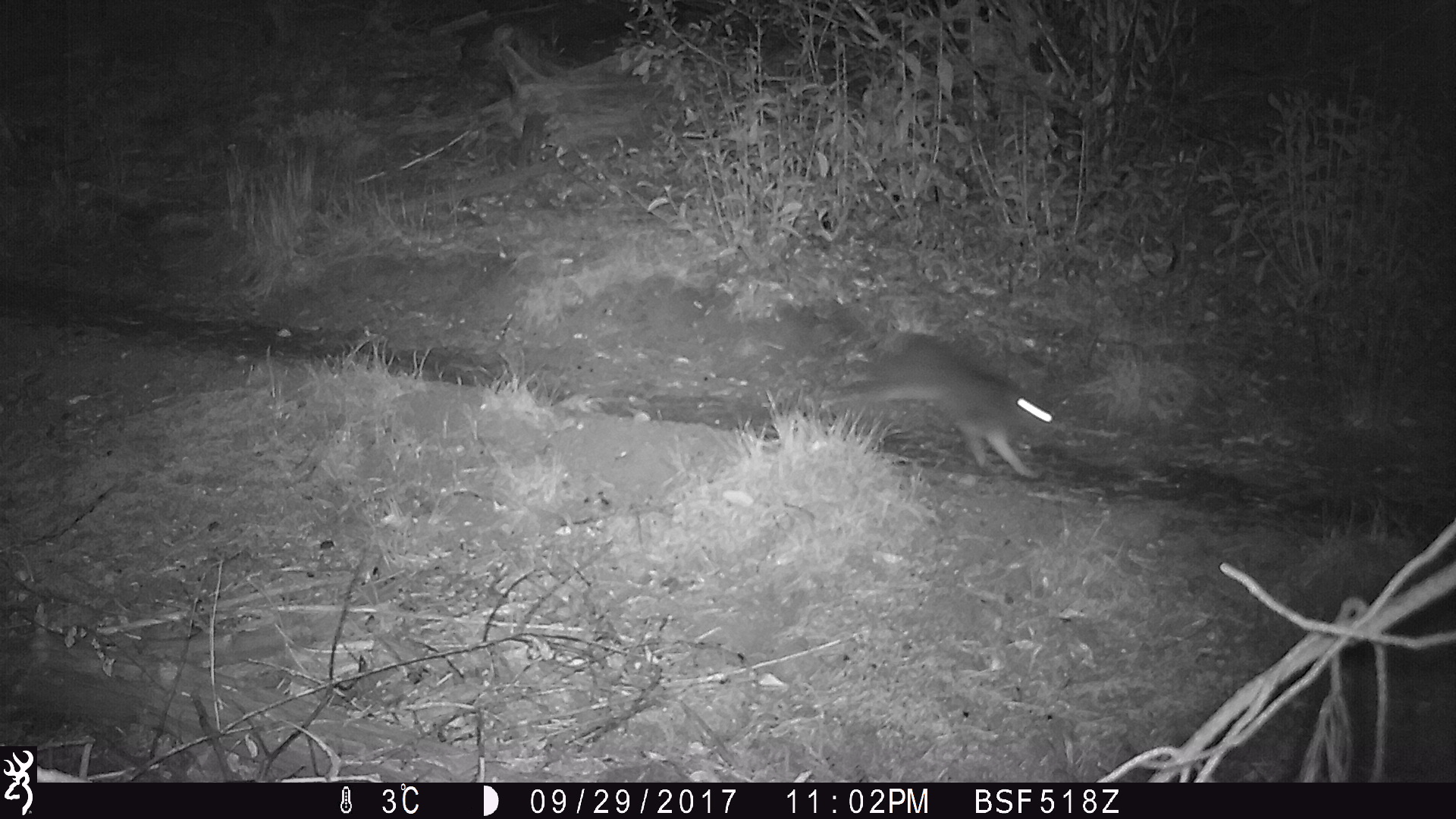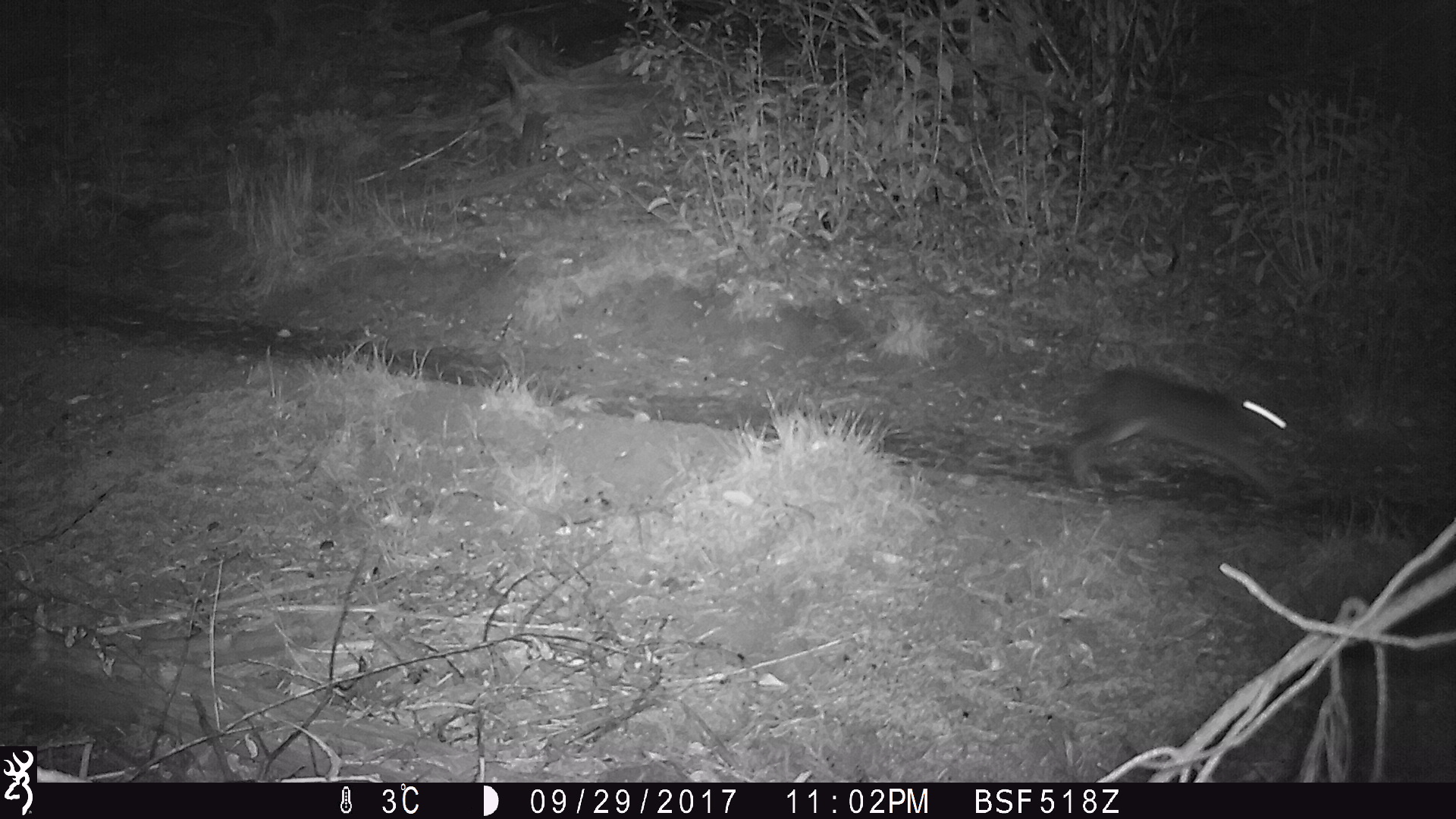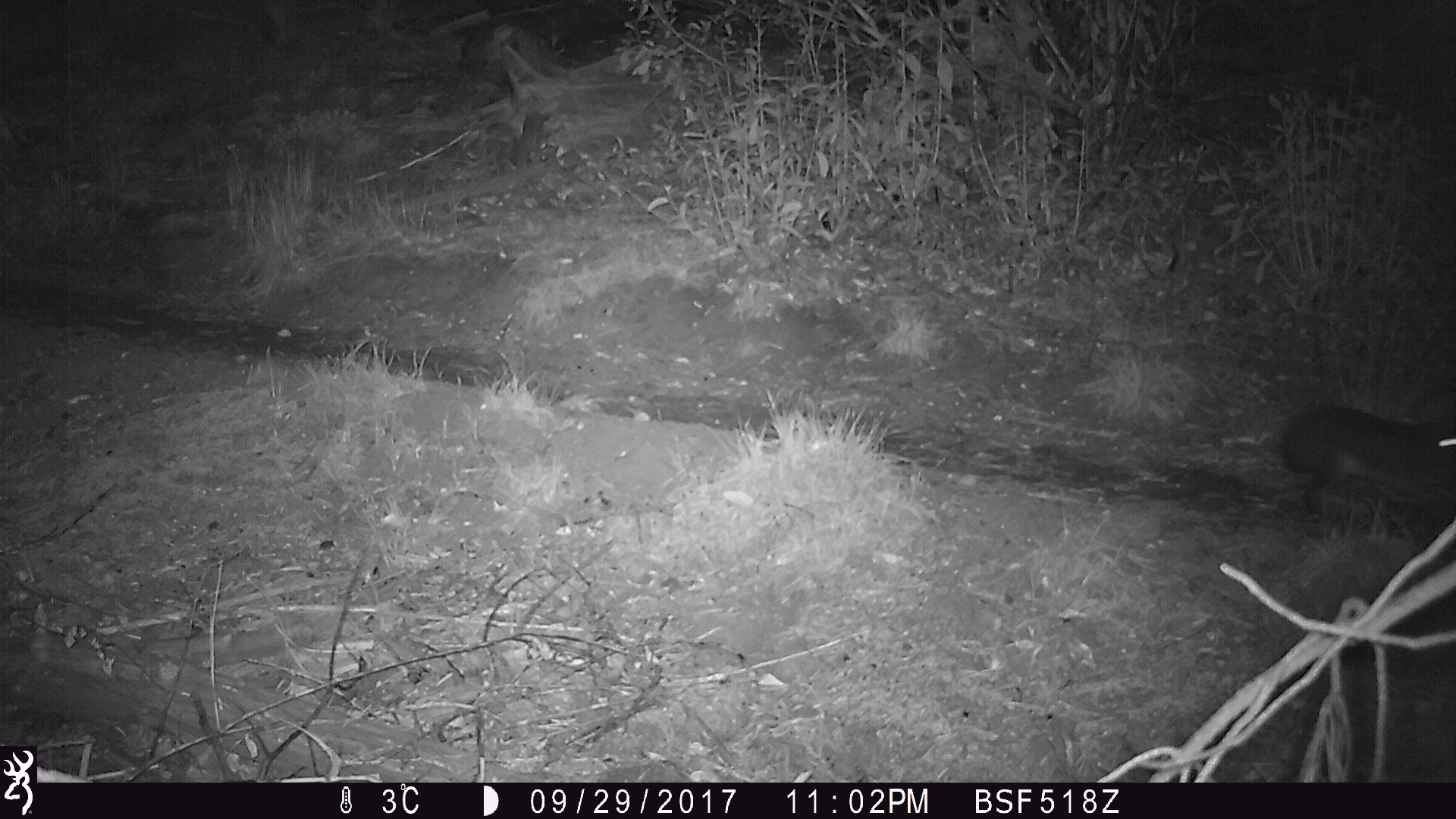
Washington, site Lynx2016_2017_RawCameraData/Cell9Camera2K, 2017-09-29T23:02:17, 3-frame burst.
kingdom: Animalia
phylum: Chordata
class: Mammalia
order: Lagomorpha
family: Leporidae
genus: Lepus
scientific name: Lepus americanus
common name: snowshoe hare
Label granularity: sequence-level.